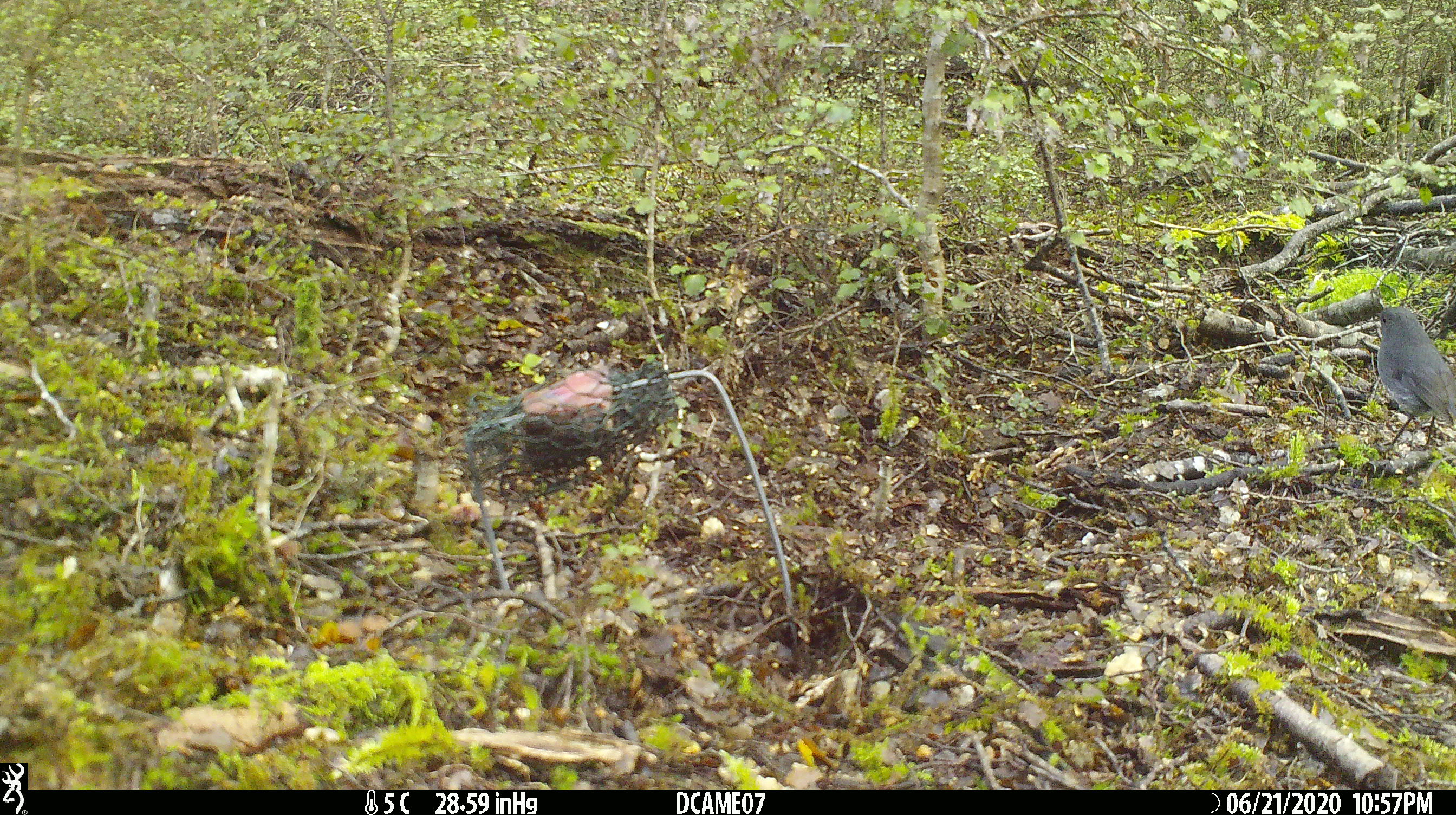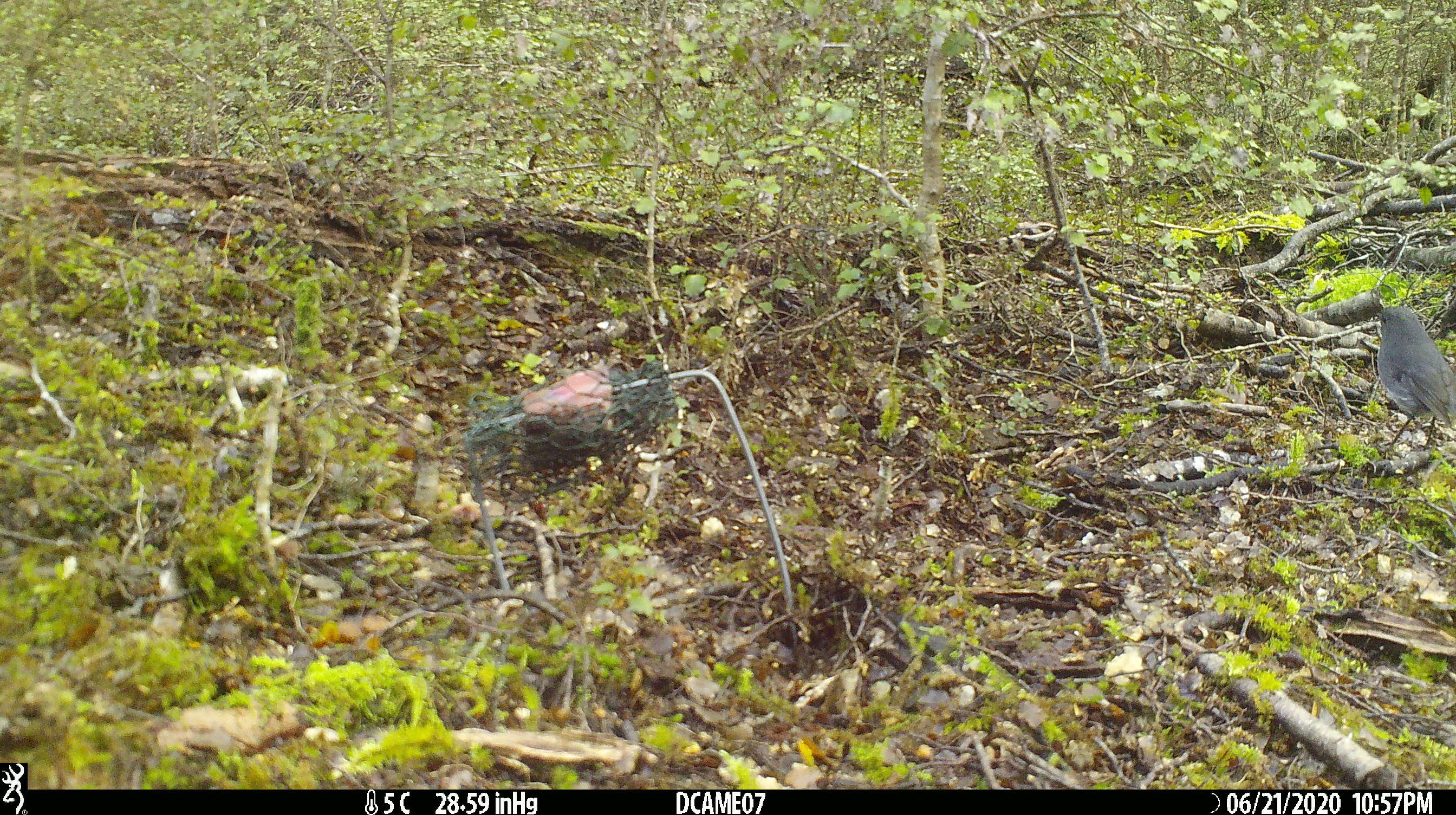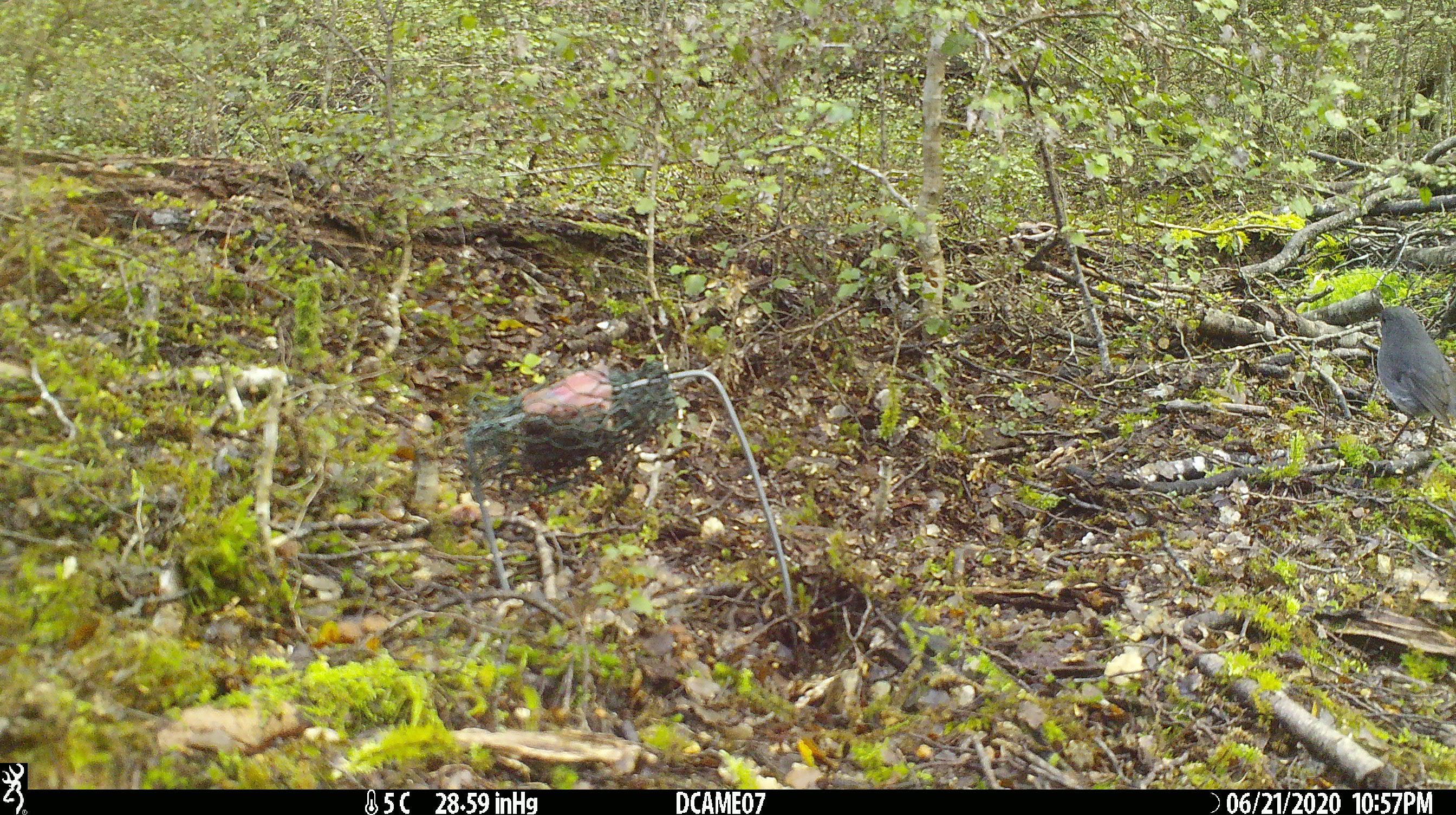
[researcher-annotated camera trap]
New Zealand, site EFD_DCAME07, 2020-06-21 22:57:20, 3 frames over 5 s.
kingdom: Animalia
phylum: Chordata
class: Aves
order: Passeriformes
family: Petroicidae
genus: Petroica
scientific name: Petroica australis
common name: new zealand robin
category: robin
Robin (new zealand robin) (Petroica australis).